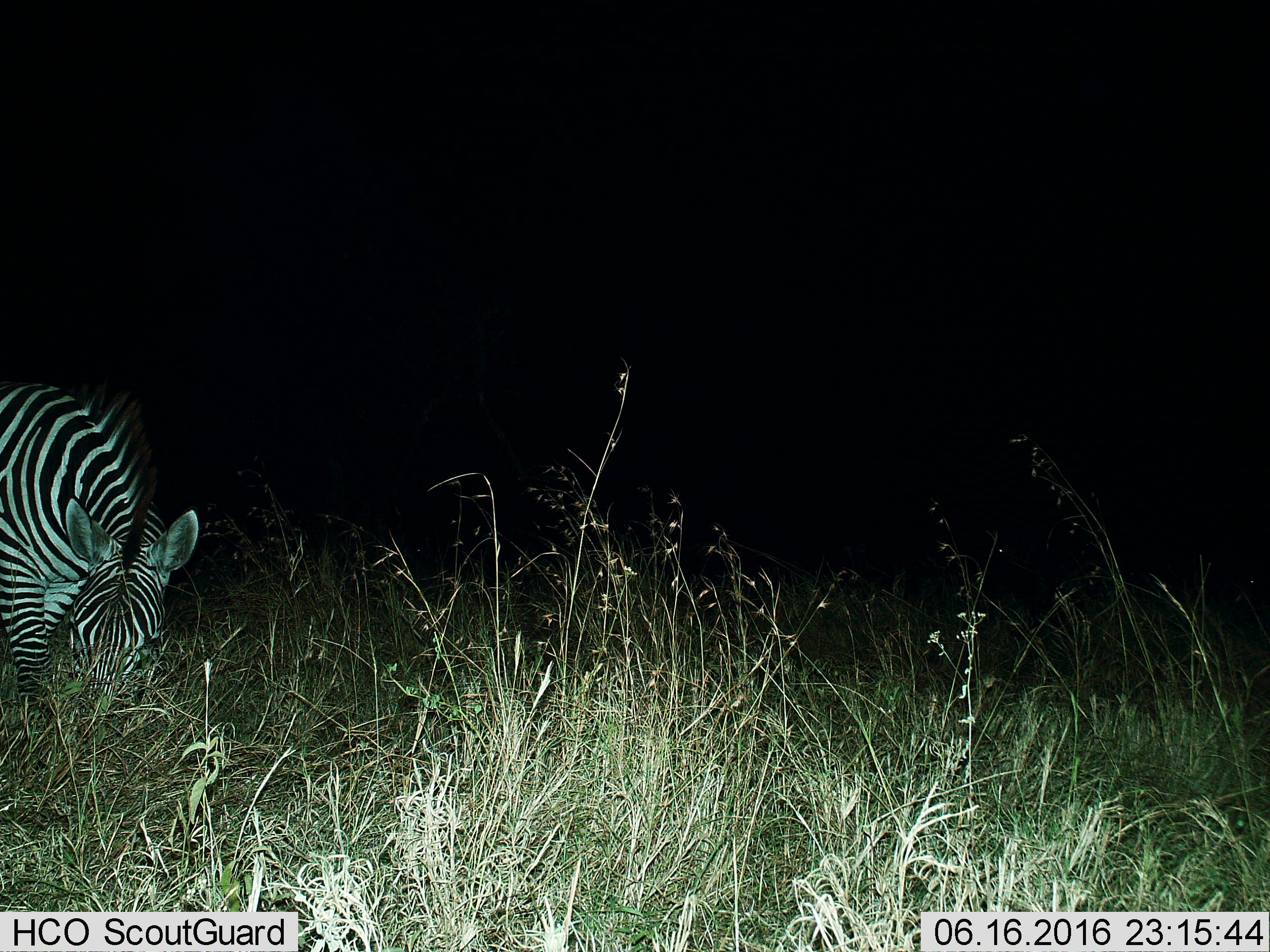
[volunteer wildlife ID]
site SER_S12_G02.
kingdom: Animalia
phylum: Chordata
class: Mammalia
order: Perissodactyla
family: Equidae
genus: Equus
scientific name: Equus quagga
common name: plains zebra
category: zebraplains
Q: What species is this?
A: Zebraplains (plains zebra) (Equus quagga).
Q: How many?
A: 1.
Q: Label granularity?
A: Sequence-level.